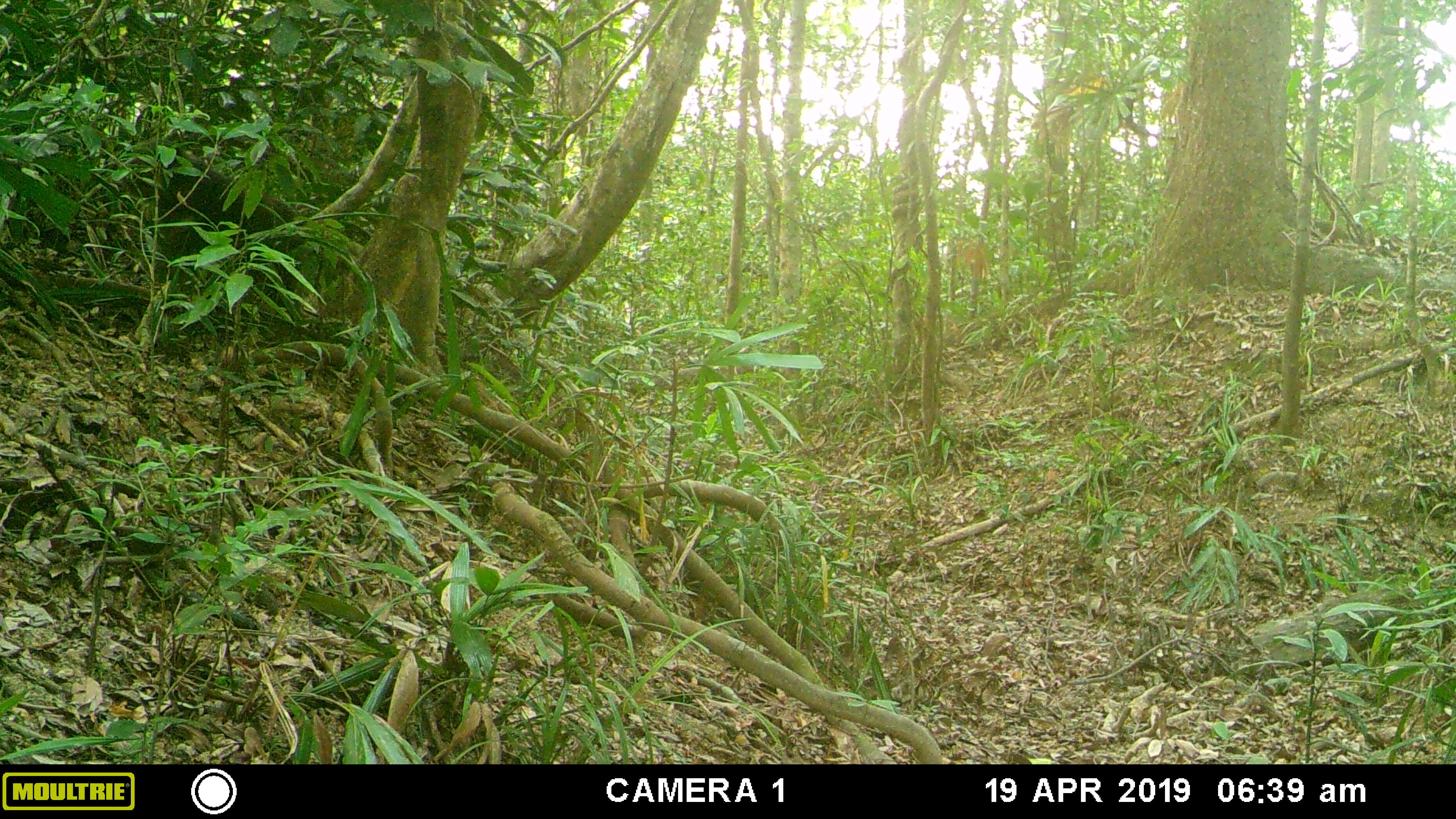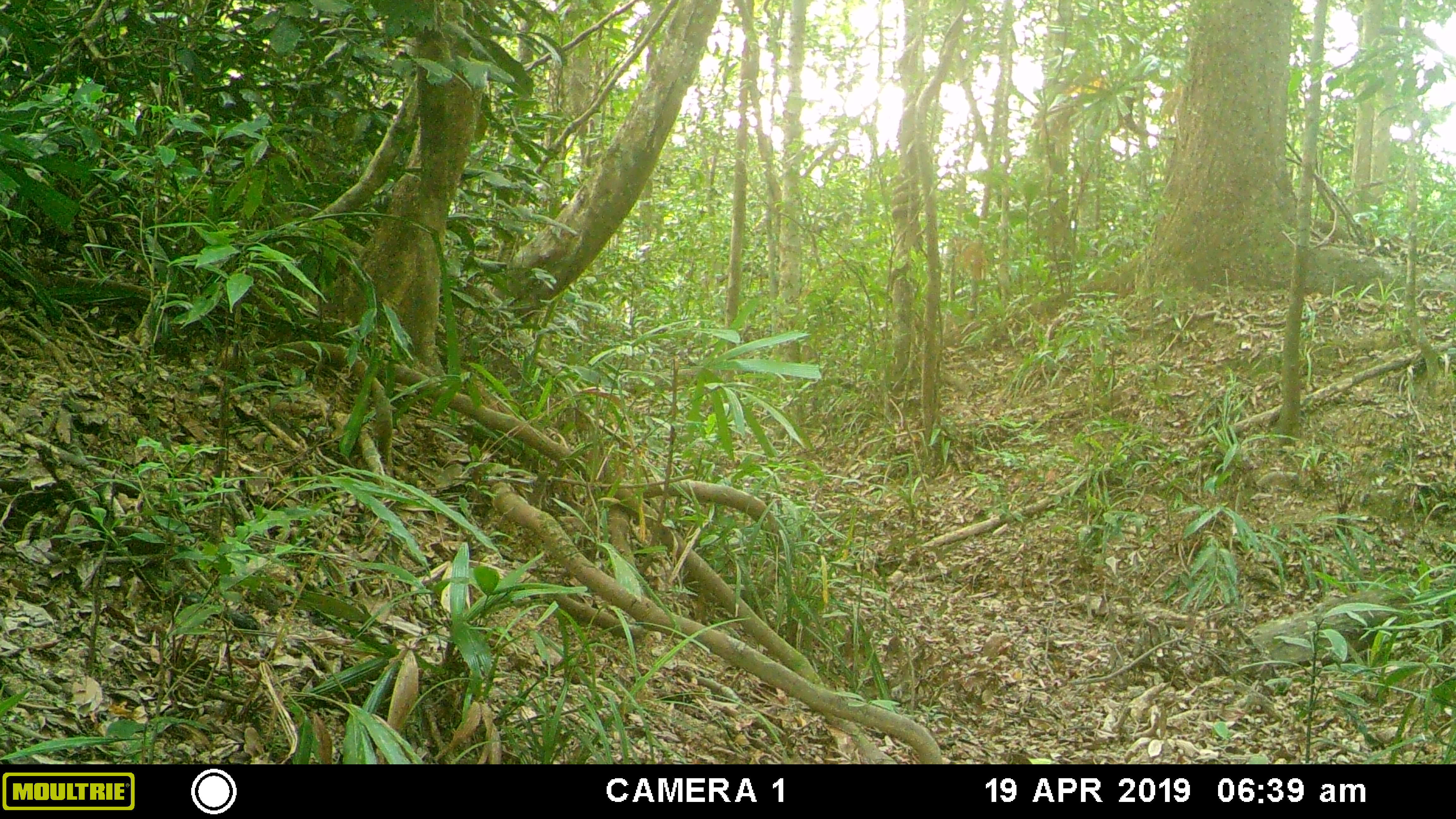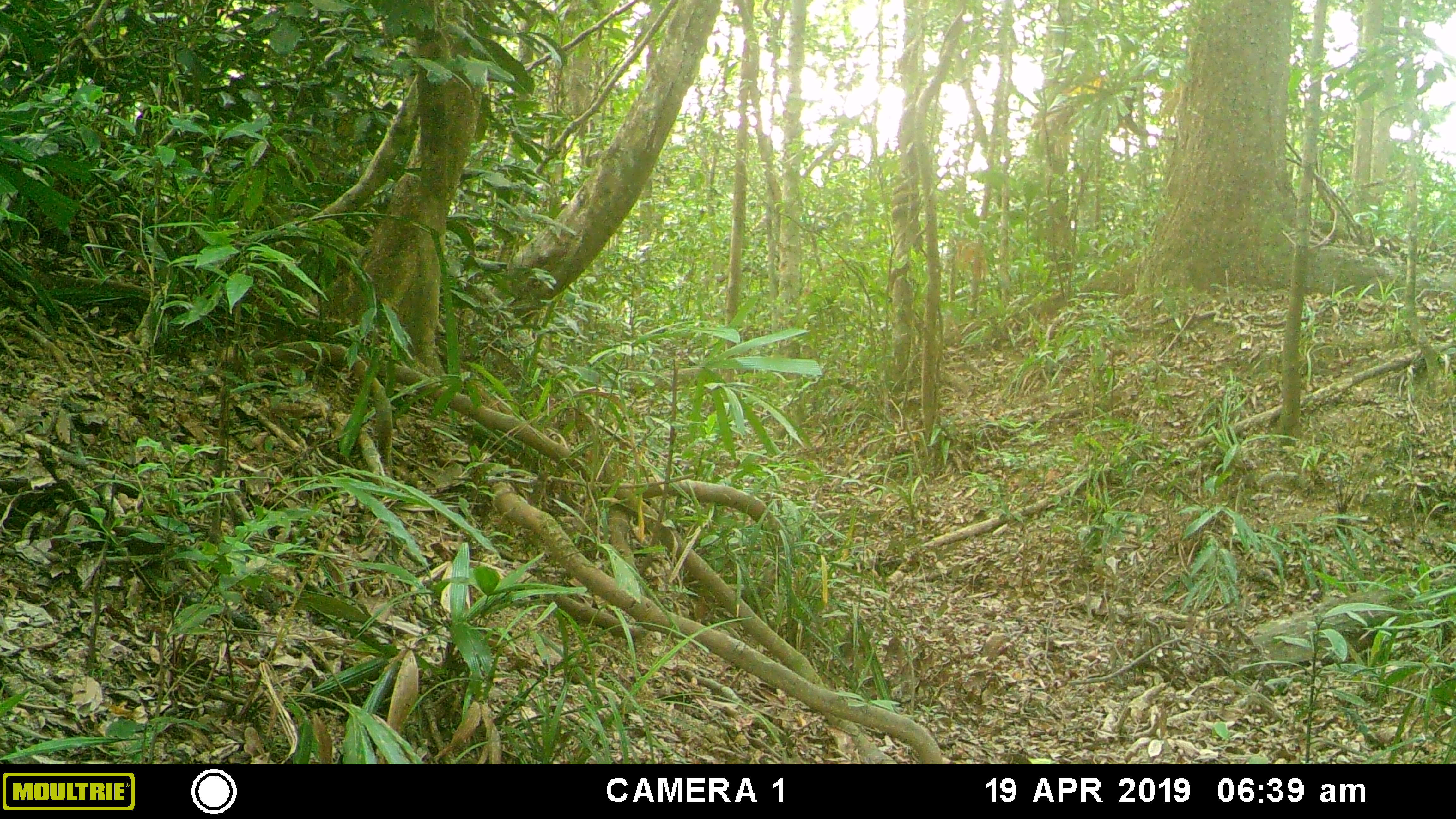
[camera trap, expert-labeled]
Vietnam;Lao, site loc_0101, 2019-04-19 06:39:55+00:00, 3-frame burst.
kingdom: Animalia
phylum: Chordata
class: Mammalia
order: Primates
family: Cercopithecidae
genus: Macaca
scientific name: Macaca arctoides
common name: stump-tailed macaque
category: stump tailed macaque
Stump tailed macaque (stump-tailed macaque) (Macaca arctoides). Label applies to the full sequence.